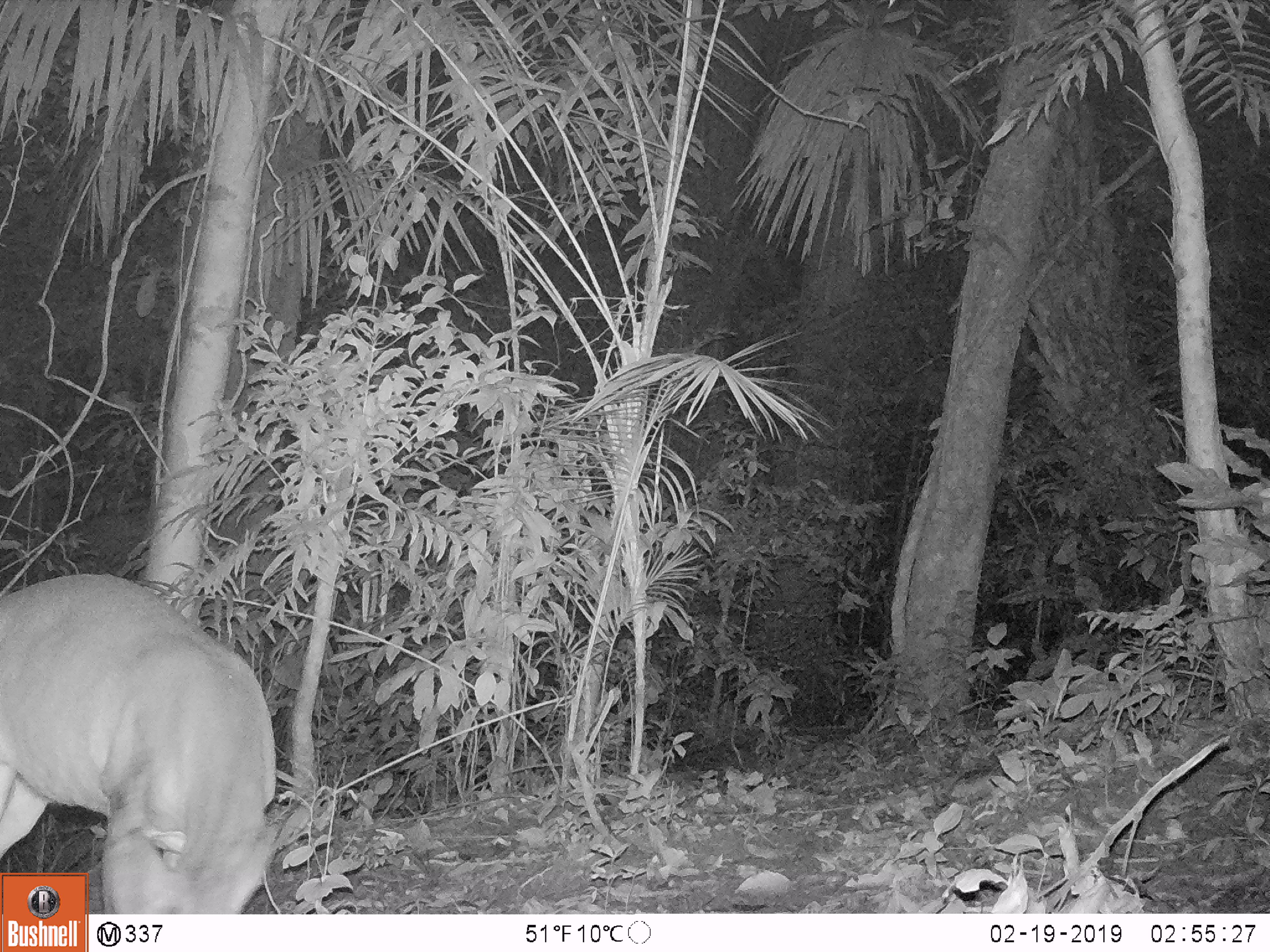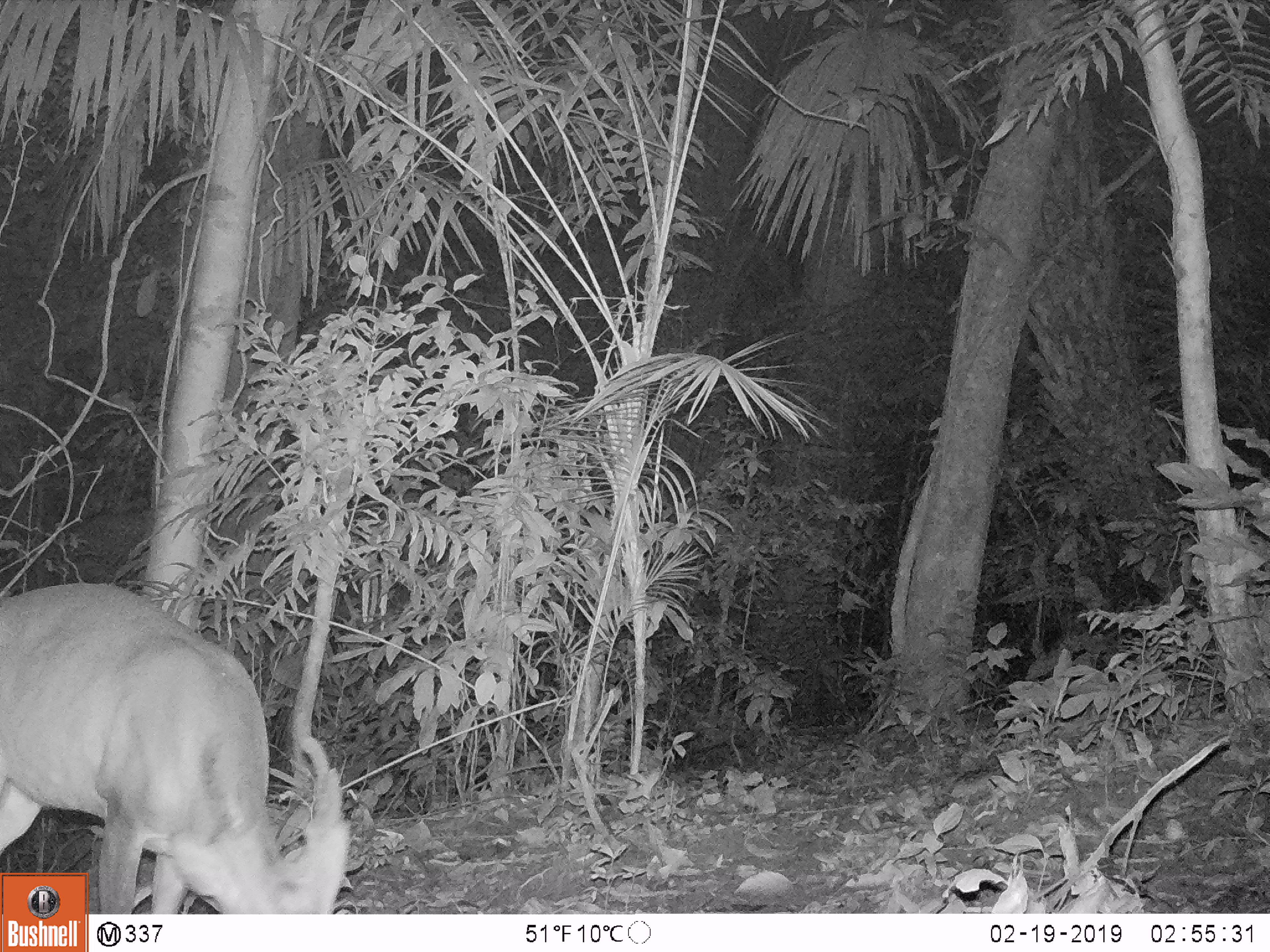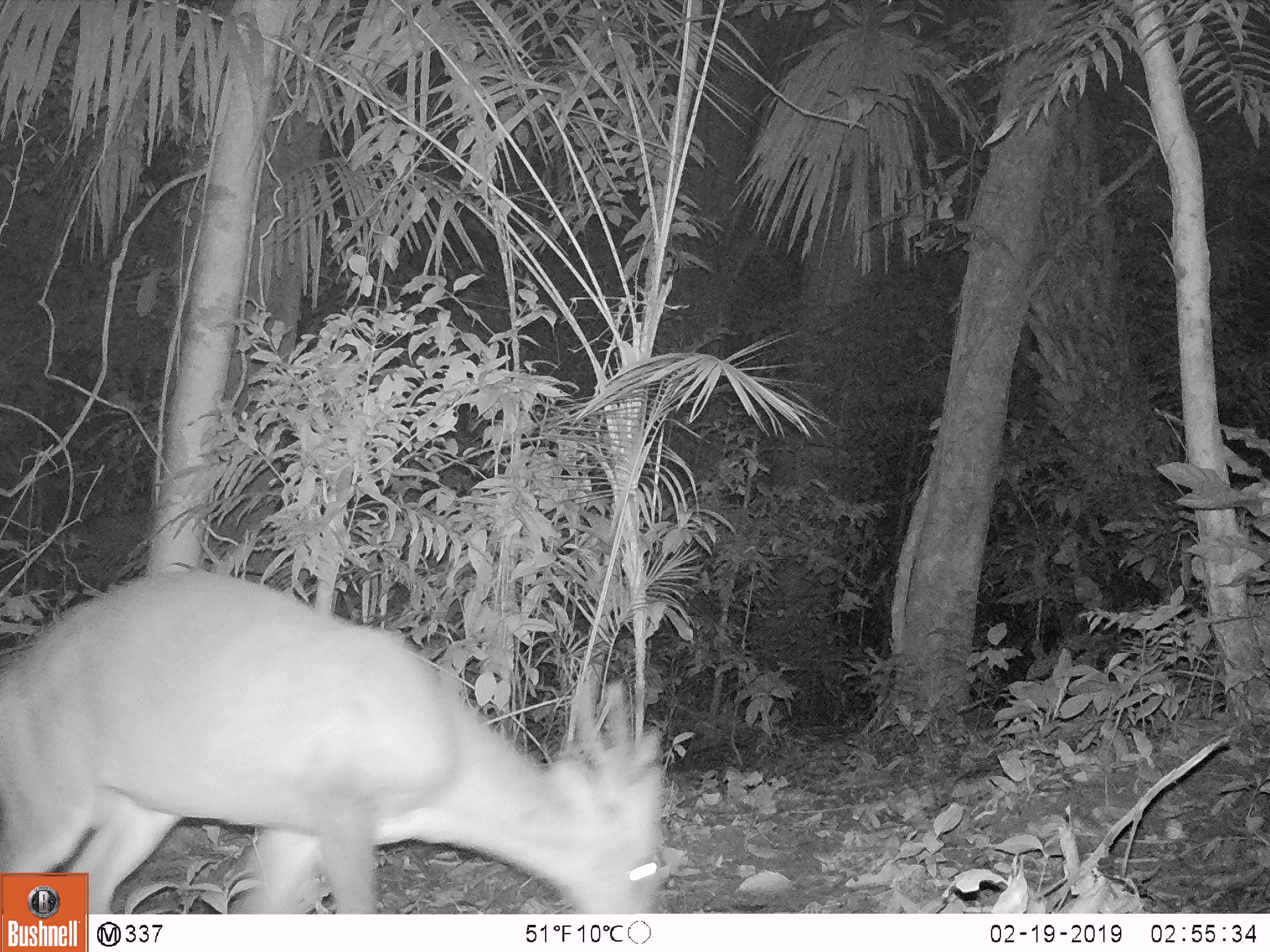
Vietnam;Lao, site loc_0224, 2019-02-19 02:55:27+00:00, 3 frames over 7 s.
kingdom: Animalia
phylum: Chordata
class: Mammalia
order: Artiodactyla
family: Cervidae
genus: Muntiacus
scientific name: Muntiacus vuquangensis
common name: large-antlered muntjac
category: large antlered muntjac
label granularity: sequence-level